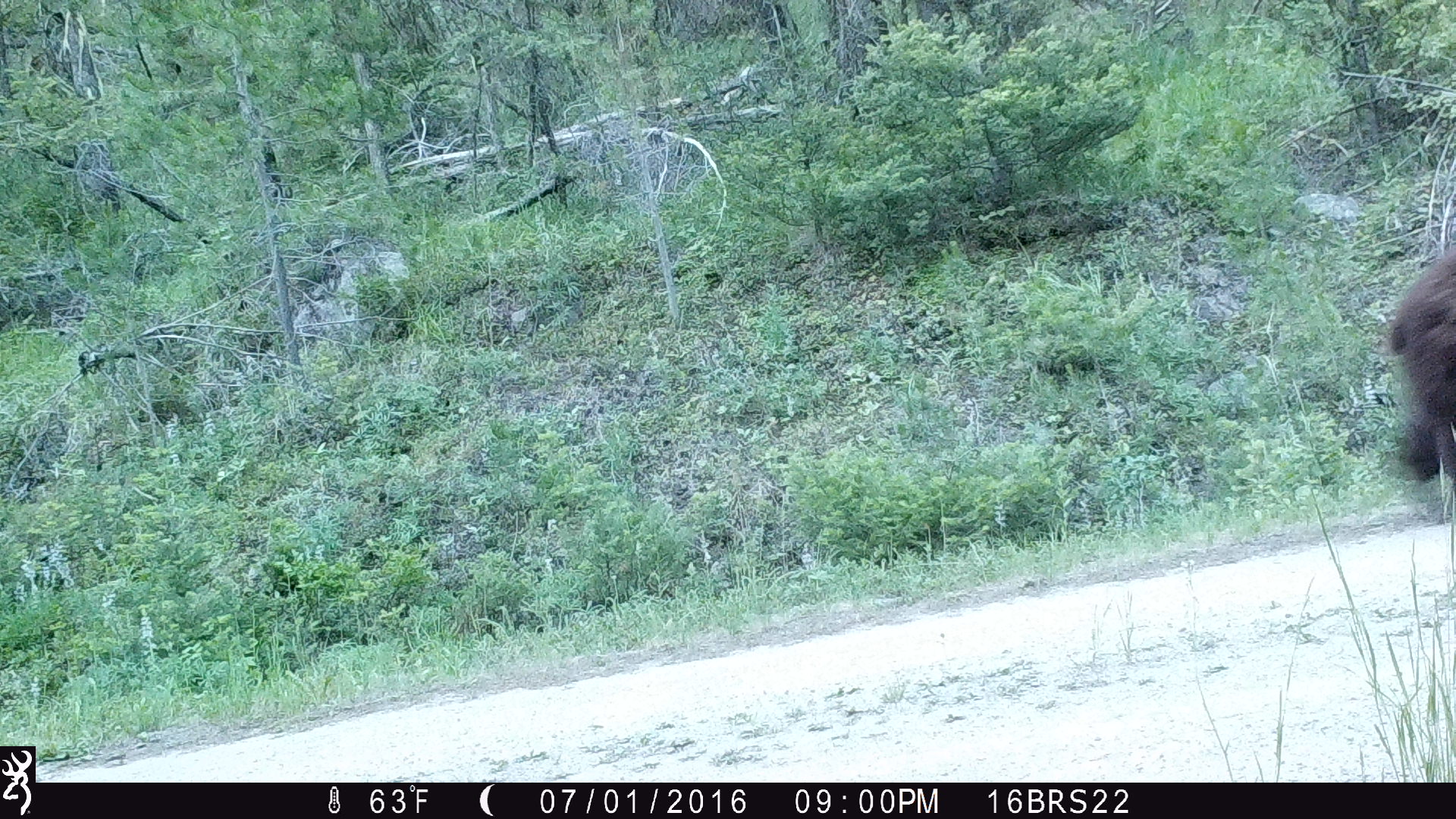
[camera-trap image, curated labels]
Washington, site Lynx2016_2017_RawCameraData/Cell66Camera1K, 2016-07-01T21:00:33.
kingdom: Animalia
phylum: Chordata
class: Mammalia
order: Carnivora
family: Ursidae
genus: Ursus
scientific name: Ursus americanus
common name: american black bear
Ursus americanus (american black bear). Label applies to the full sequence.